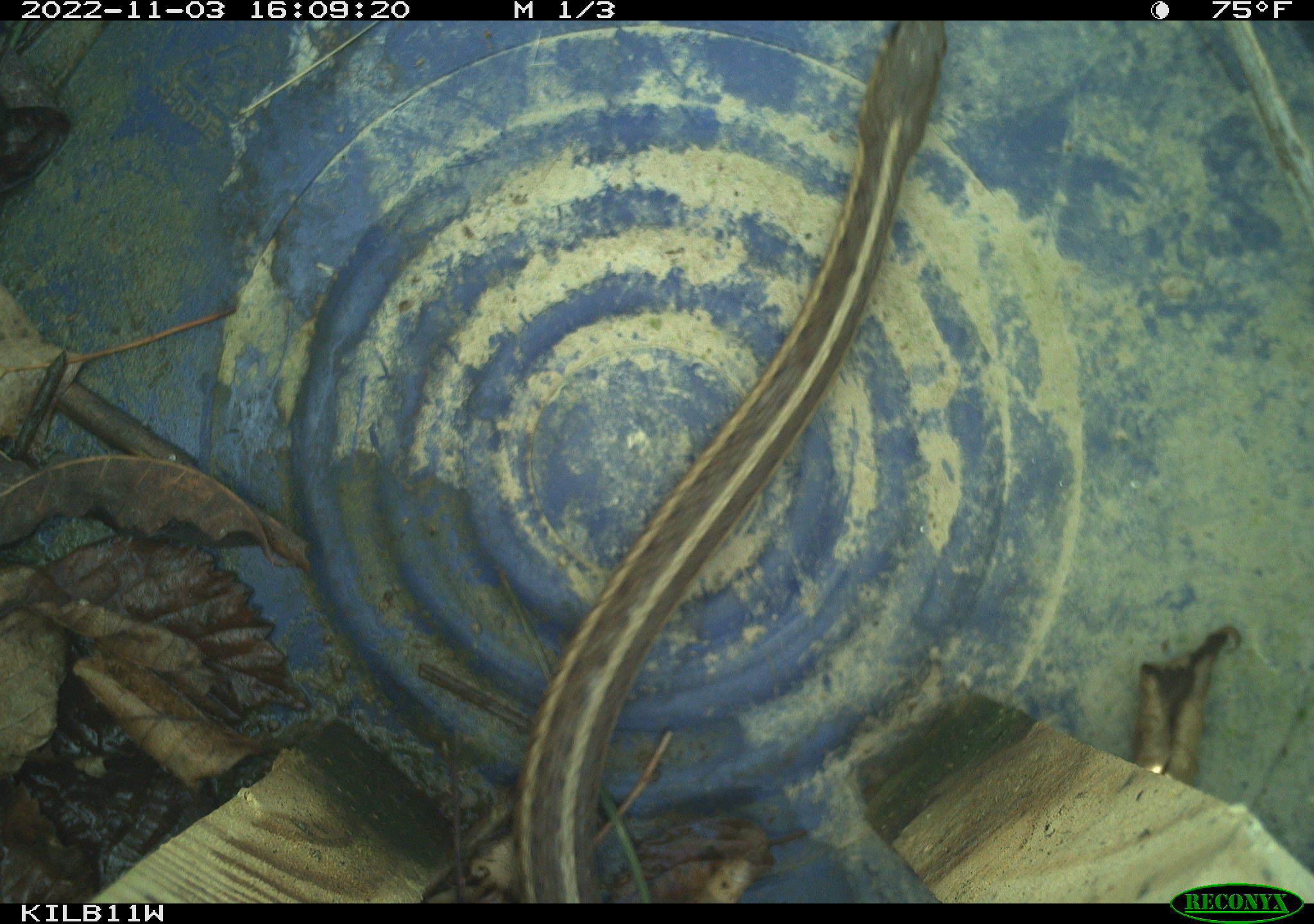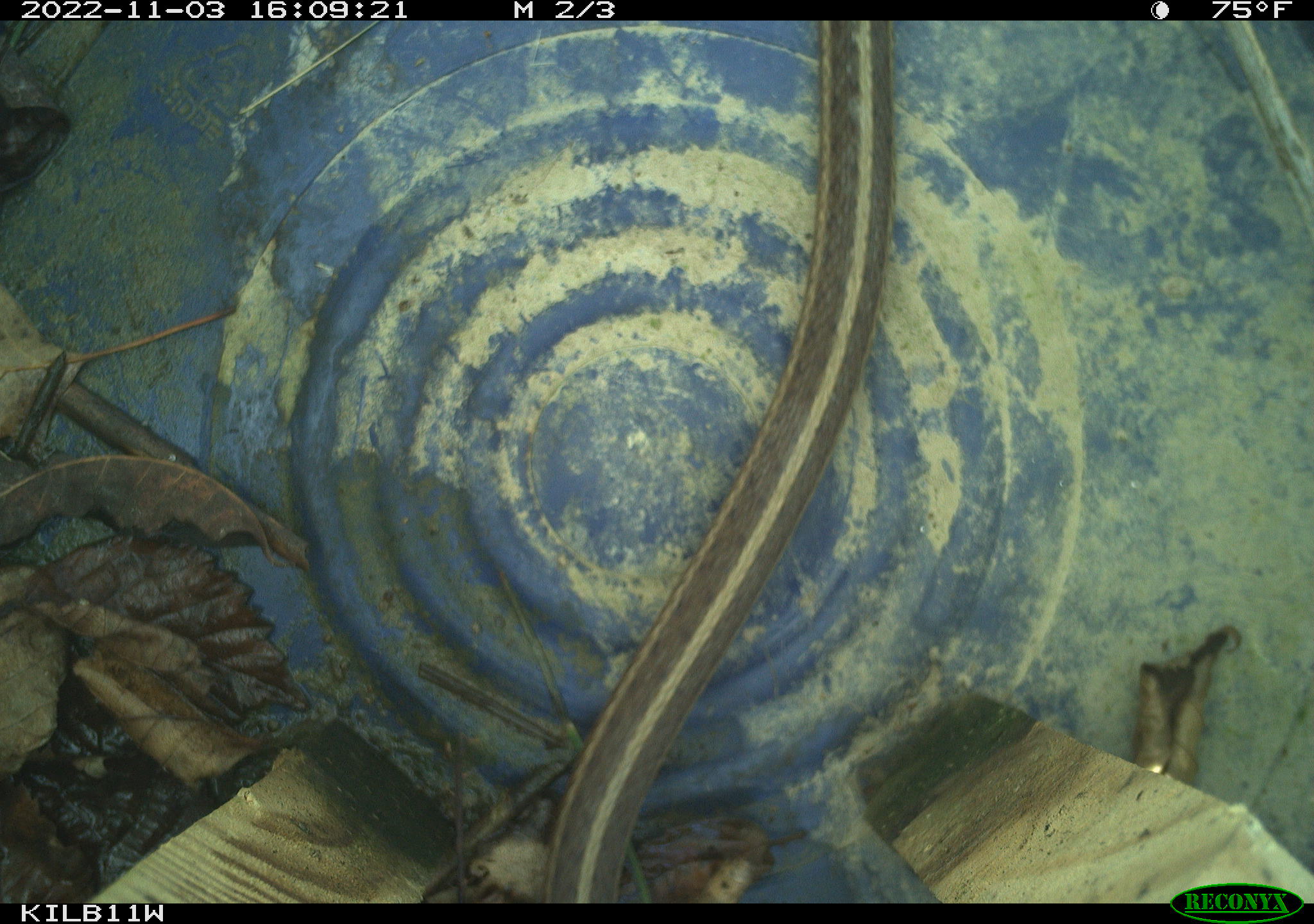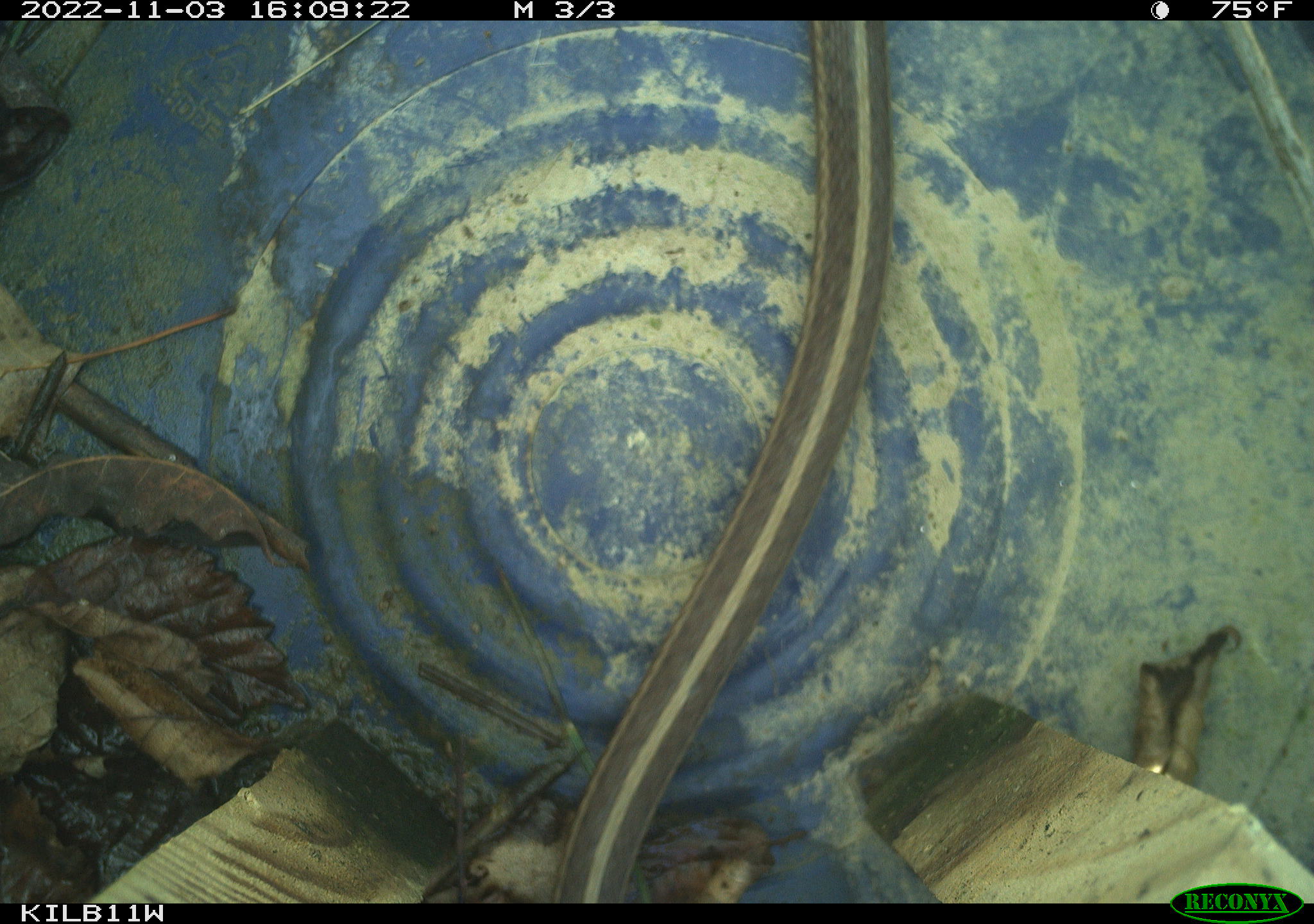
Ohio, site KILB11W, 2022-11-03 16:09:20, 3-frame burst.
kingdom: Animalia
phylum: Chordata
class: Reptilia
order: Squamata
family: Colubridae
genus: Thamnophis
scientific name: Thamnophis sirtalis sirtalis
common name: eastern gartersnake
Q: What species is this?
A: Eastern gartersnake (Thamnophis sirtalis sirtalis).